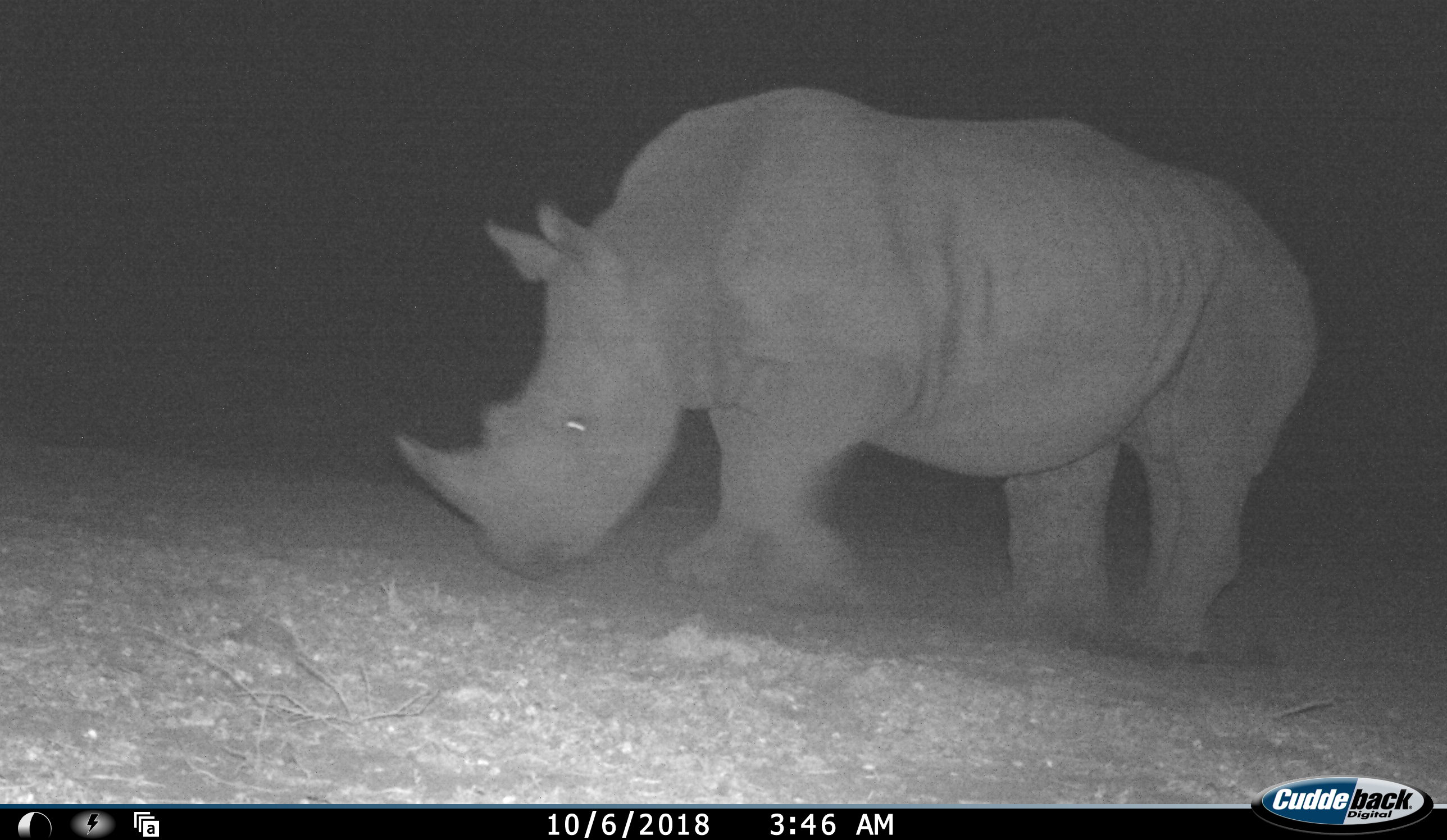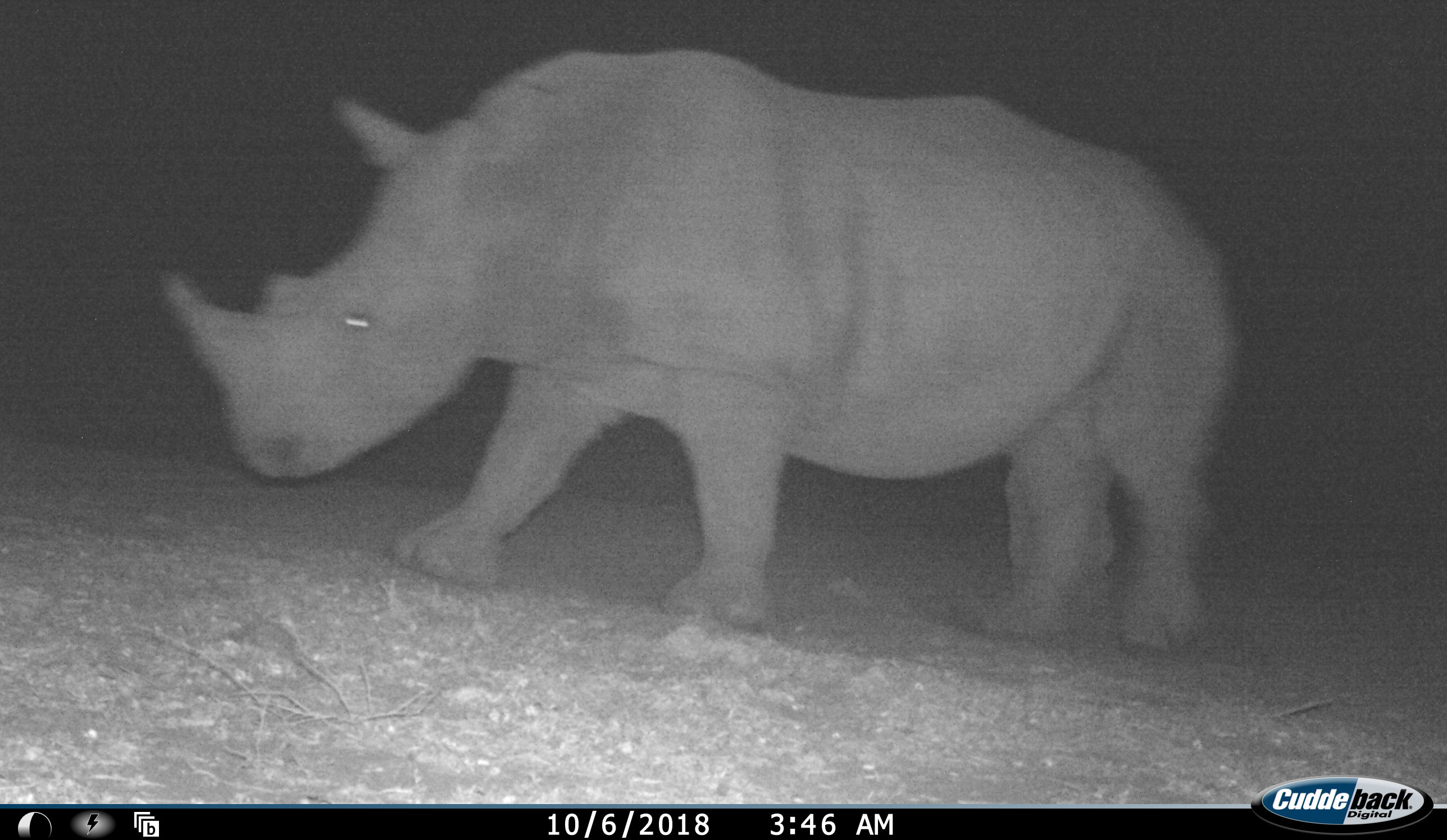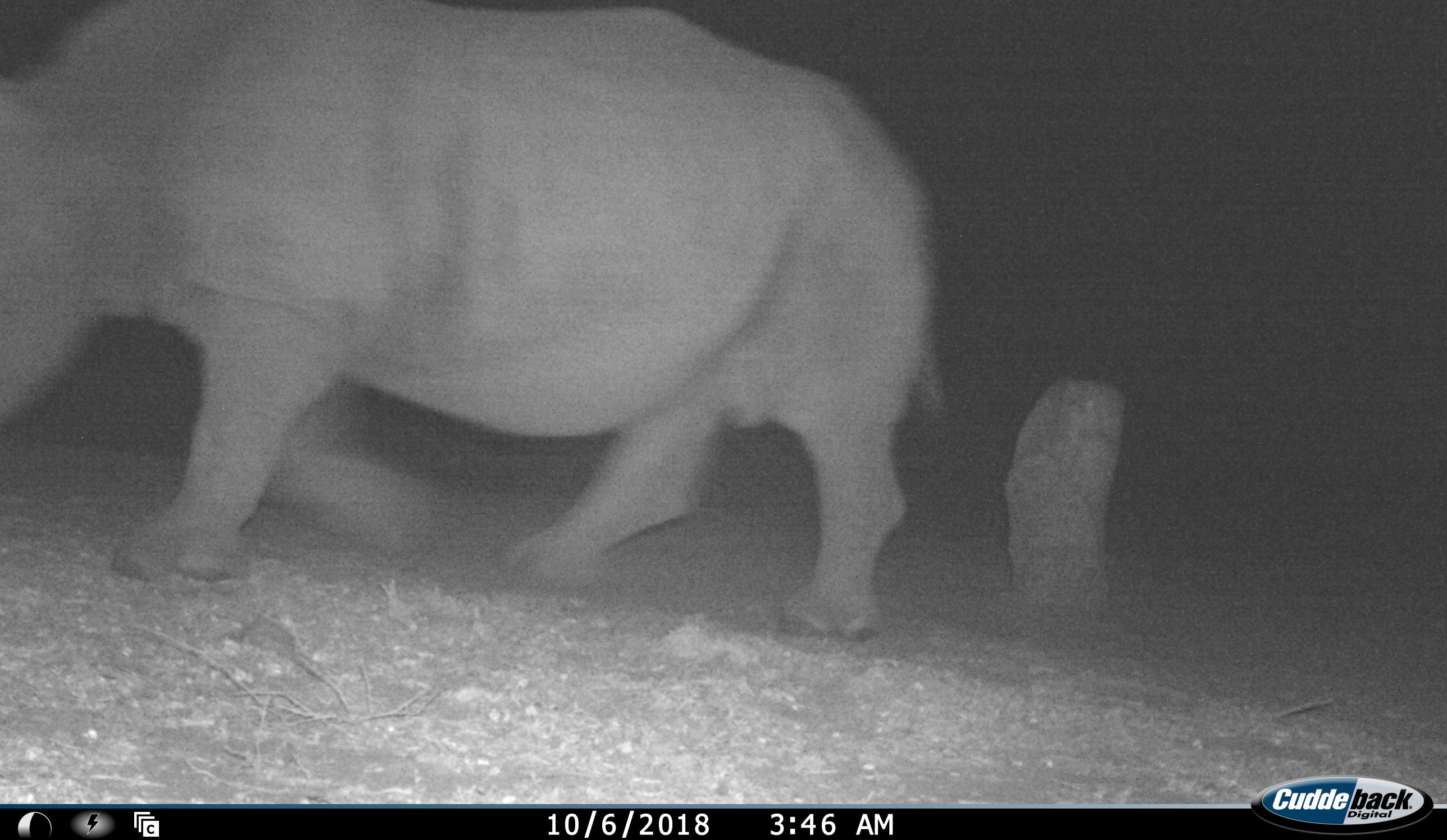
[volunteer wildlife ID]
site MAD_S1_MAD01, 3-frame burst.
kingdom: Animalia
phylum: Chordata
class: Mammalia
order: Perissodactyla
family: Rhinocerotidae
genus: Ceratotherium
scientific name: Ceratotherium simum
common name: white rhinoceros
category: rhinoceroswhite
Rhinoceroswhite (white rhinoceros) (Ceratotherium simum), count 1. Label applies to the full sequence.